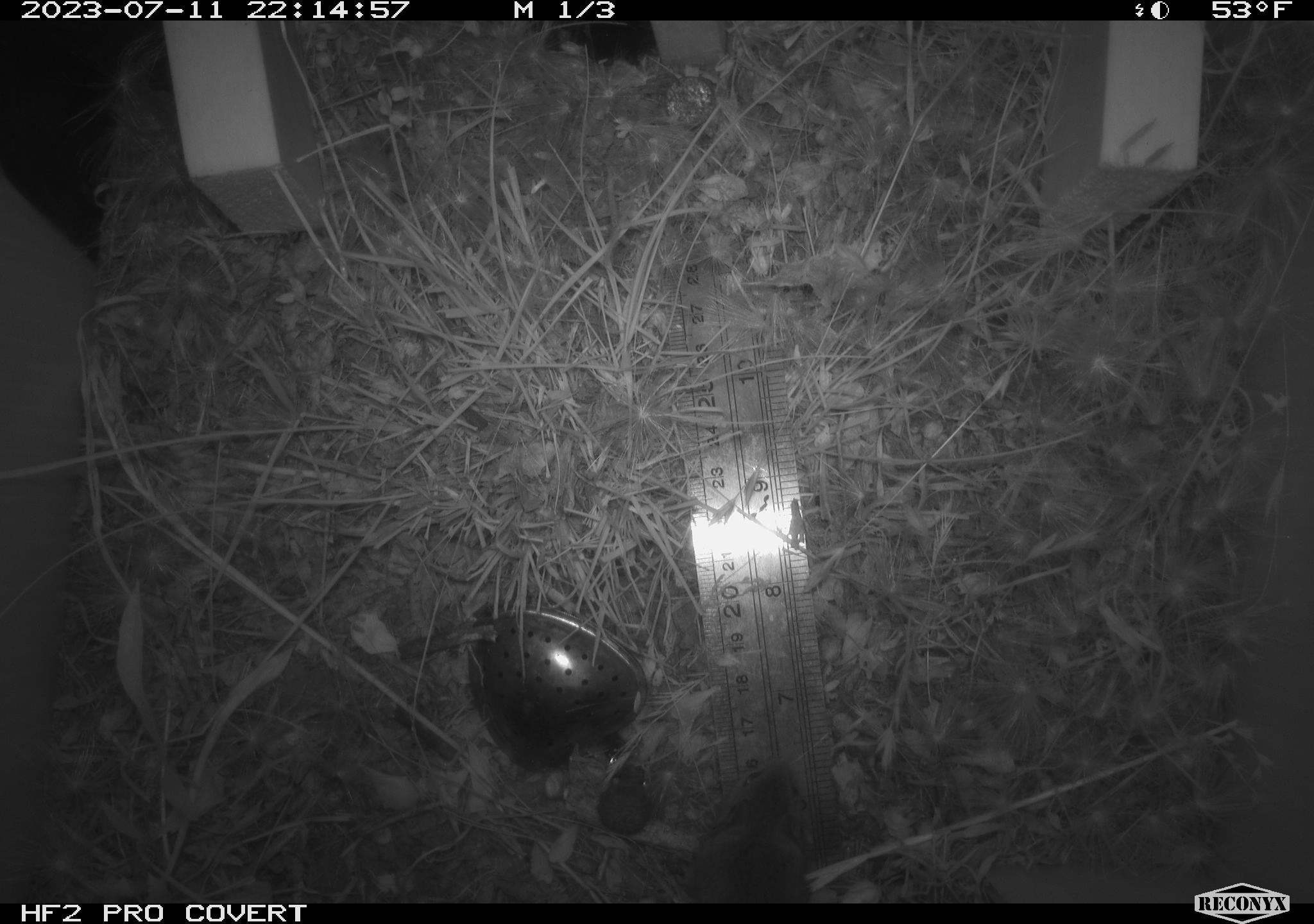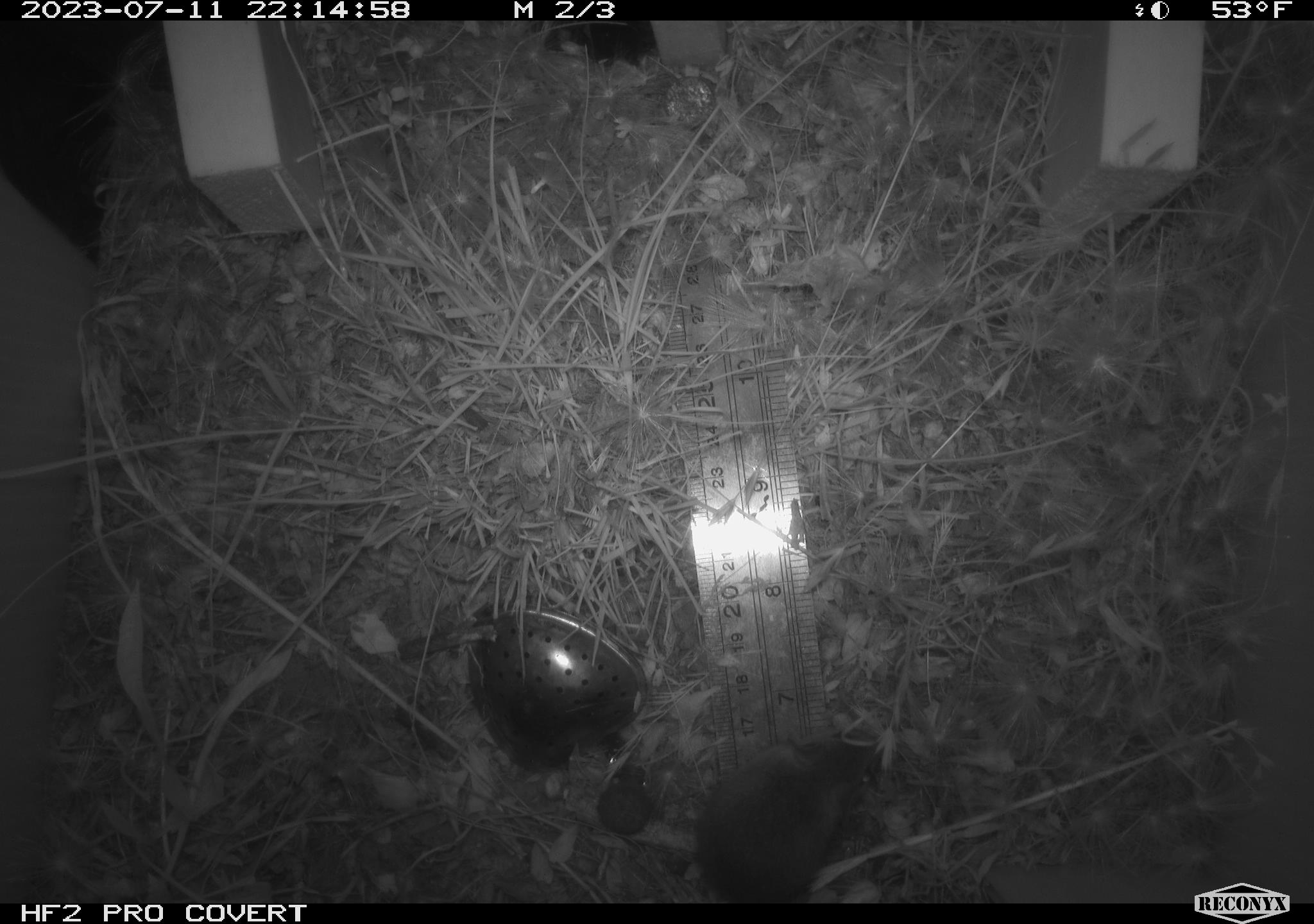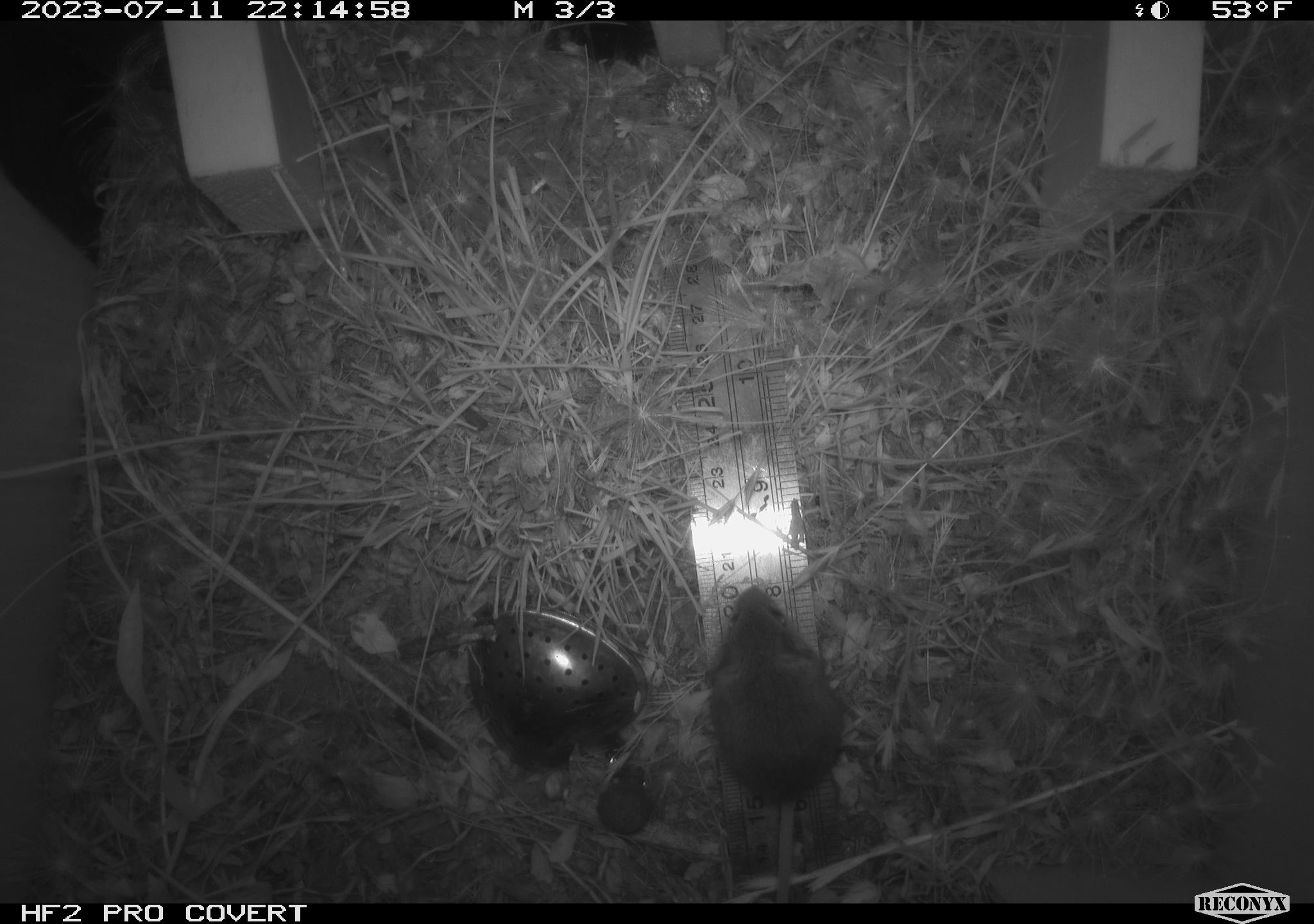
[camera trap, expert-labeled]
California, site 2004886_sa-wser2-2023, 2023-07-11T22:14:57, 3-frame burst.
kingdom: Animalia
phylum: Chordata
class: Mammalia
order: Rodentia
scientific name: Rodentia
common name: mouse species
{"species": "mouse species (Rodentia)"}